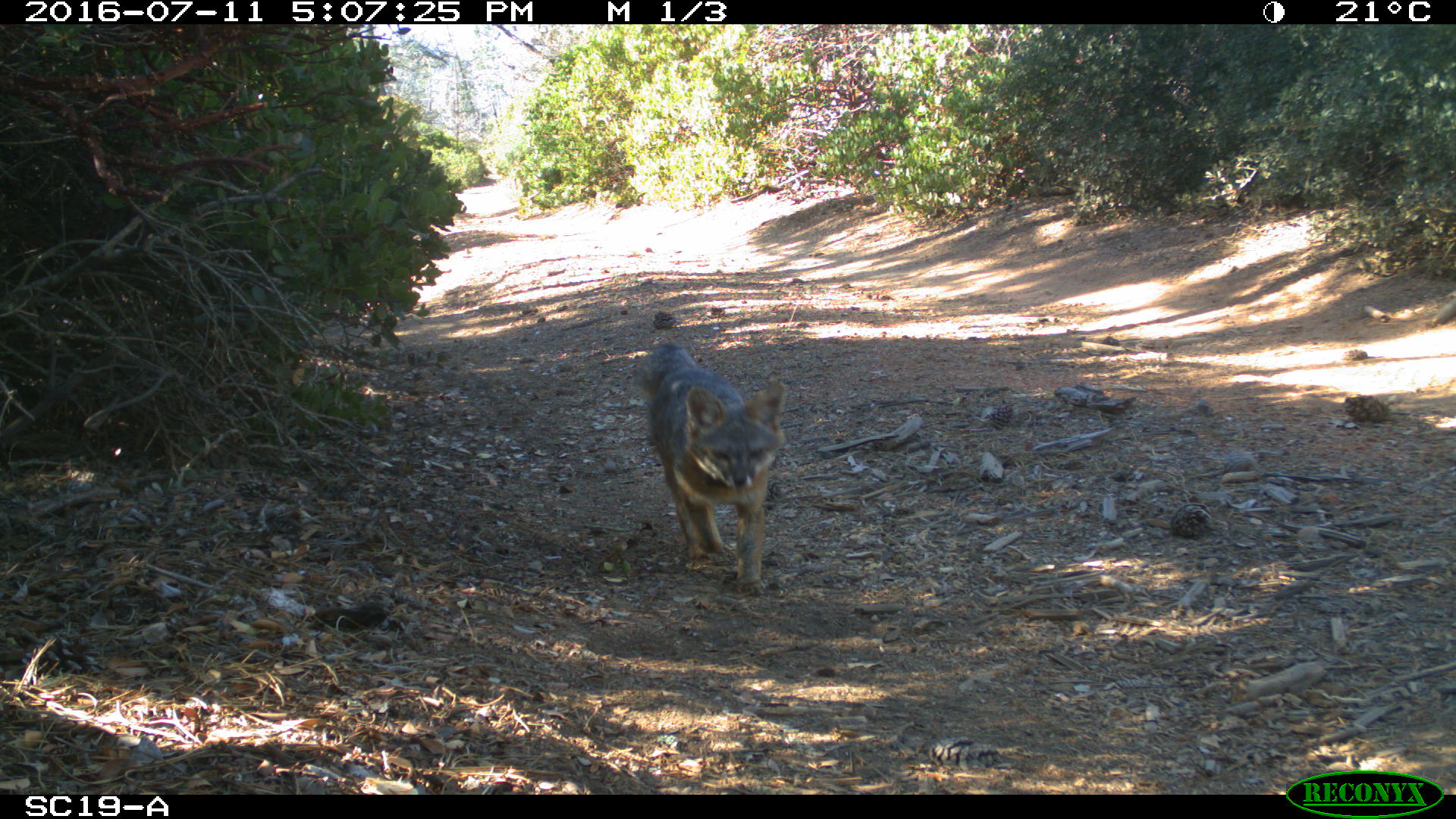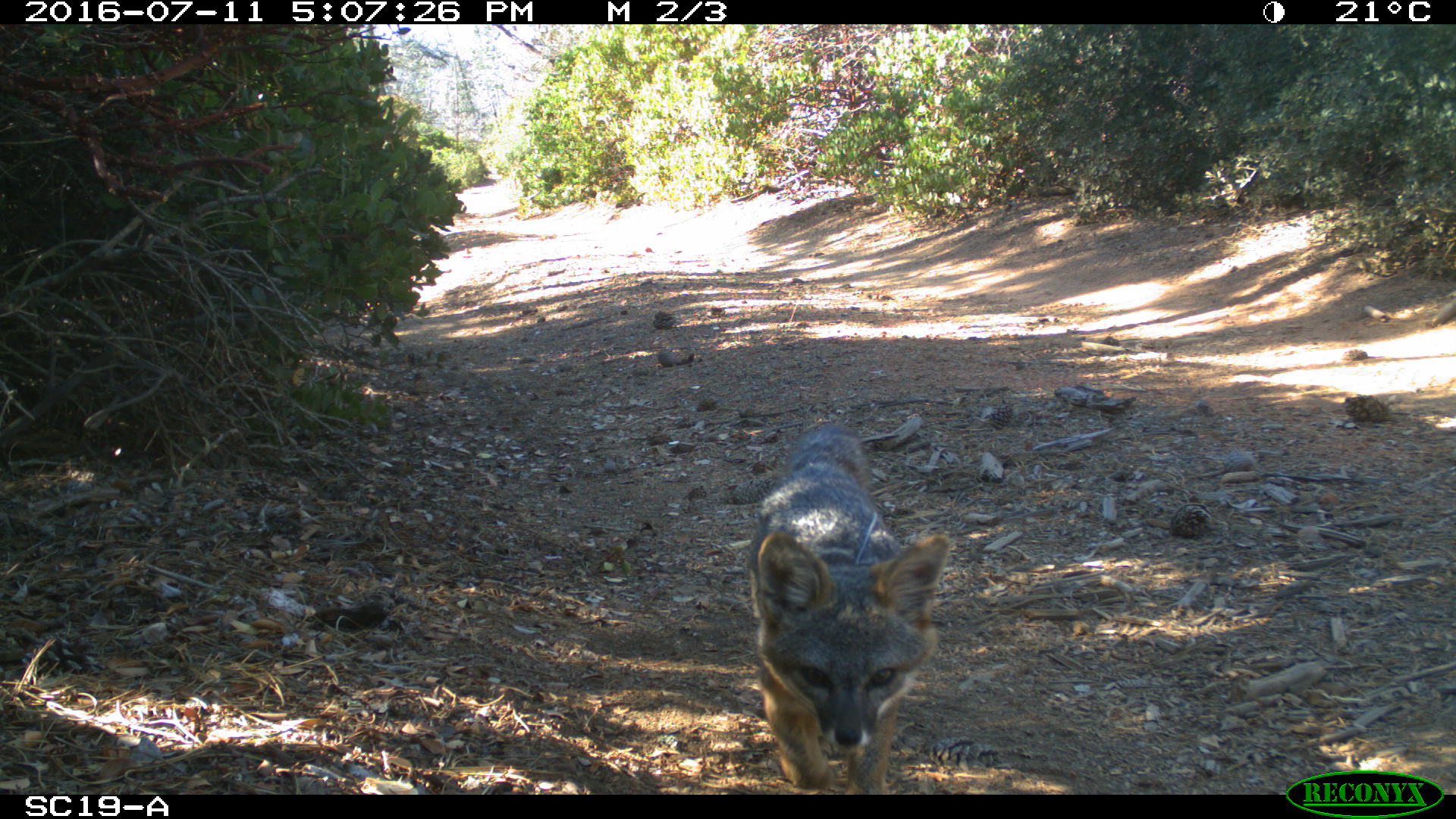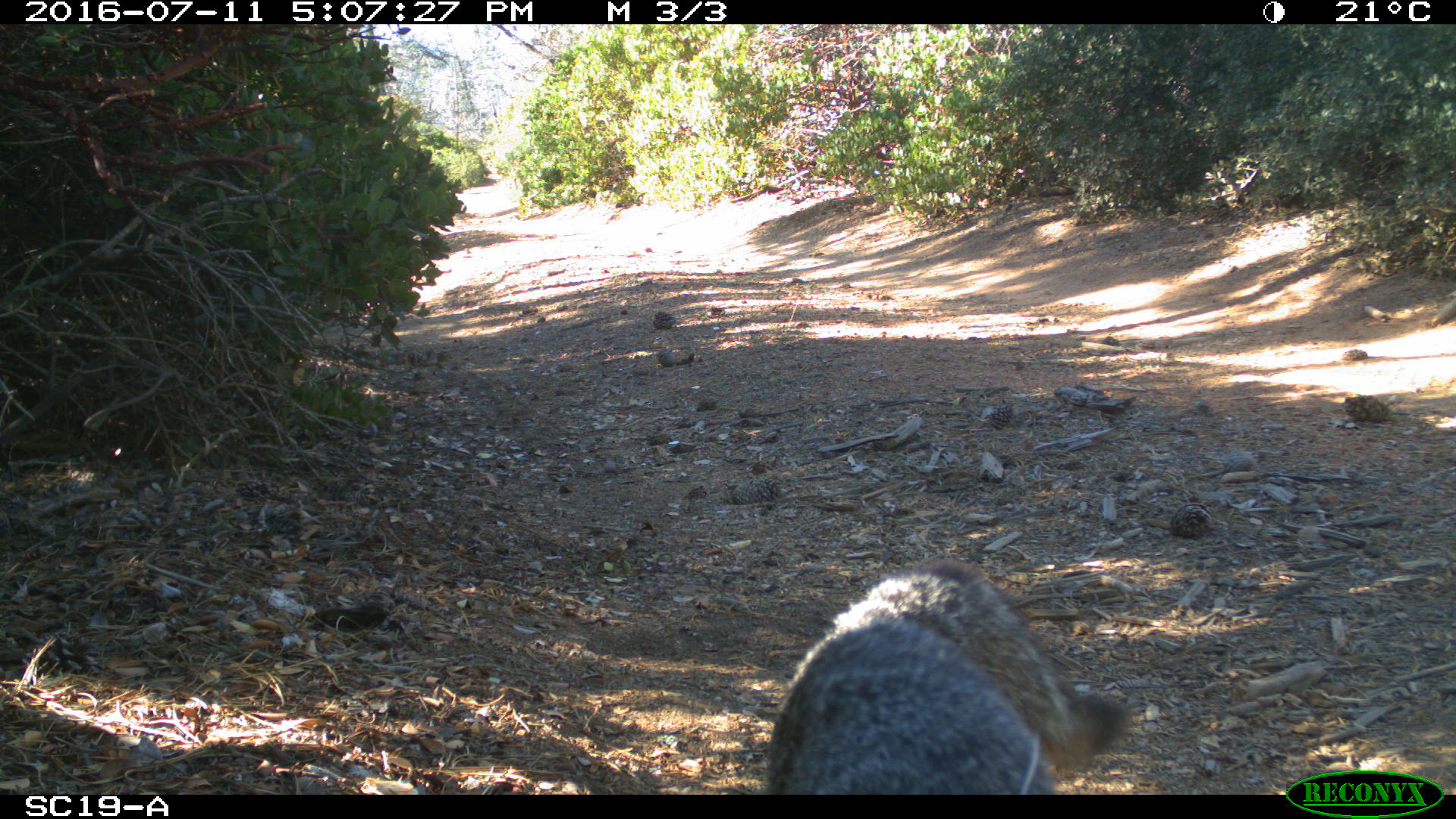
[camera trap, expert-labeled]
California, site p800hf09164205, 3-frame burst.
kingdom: Animalia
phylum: Chordata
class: Mammalia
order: Carnivora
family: Canidae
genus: Urocyon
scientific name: Urocyon littoralis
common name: island fox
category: fox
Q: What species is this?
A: Fox (island fox) (Urocyon littoralis).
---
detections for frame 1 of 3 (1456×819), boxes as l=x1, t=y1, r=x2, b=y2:
fox: l=636, t=341, r=786, b=597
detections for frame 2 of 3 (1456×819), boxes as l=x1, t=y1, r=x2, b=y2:
fox: l=745, t=424, r=951, b=792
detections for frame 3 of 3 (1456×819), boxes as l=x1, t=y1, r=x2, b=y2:
fox: l=764, t=558, r=1128, b=794